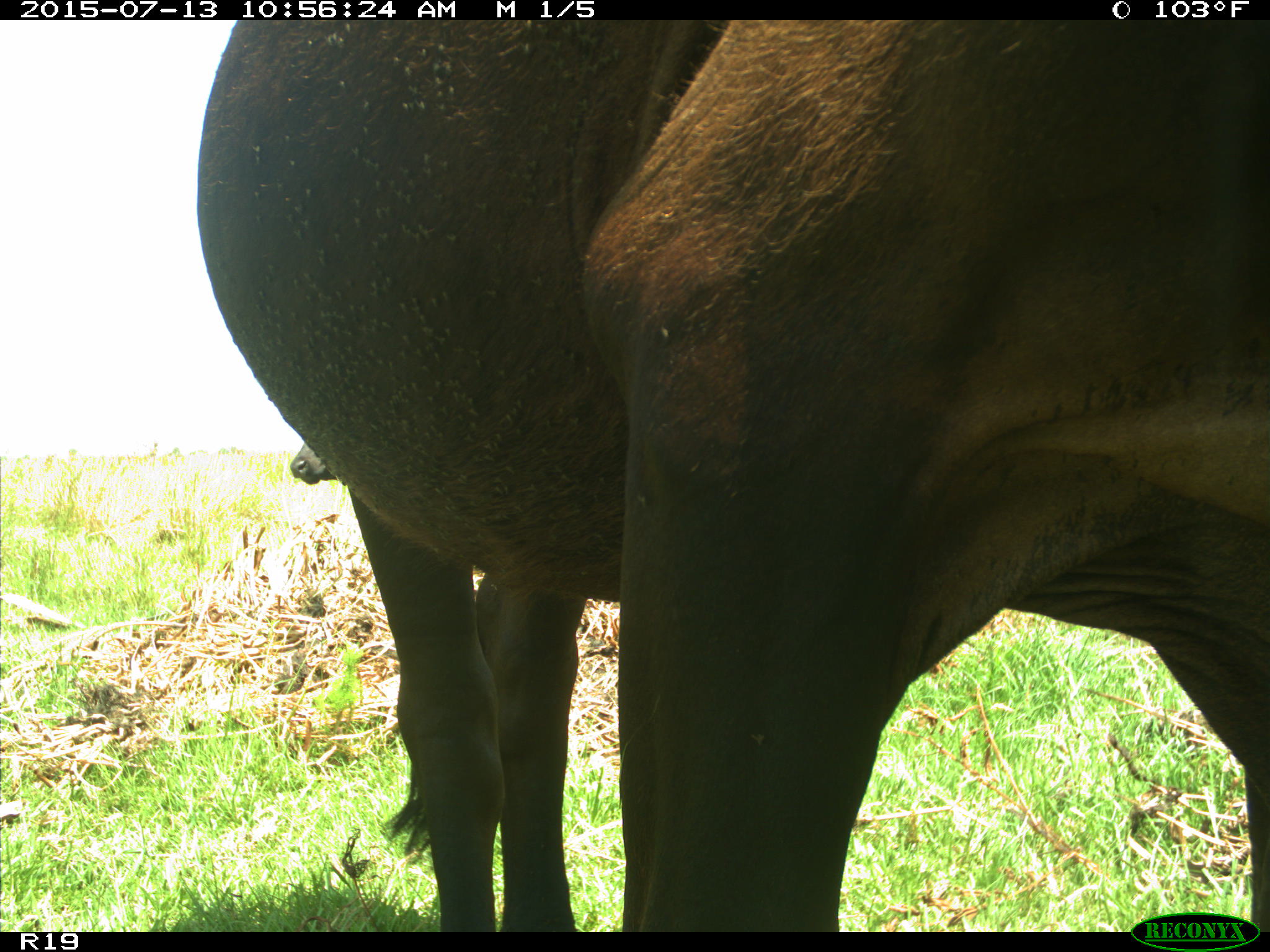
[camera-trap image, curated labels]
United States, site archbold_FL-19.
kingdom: Animalia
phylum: Chordata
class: Mammalia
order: Artiodactyla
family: Bovidae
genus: Bos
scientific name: Bos taurus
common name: domestic cow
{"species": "Bos taurus (domestic cow)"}